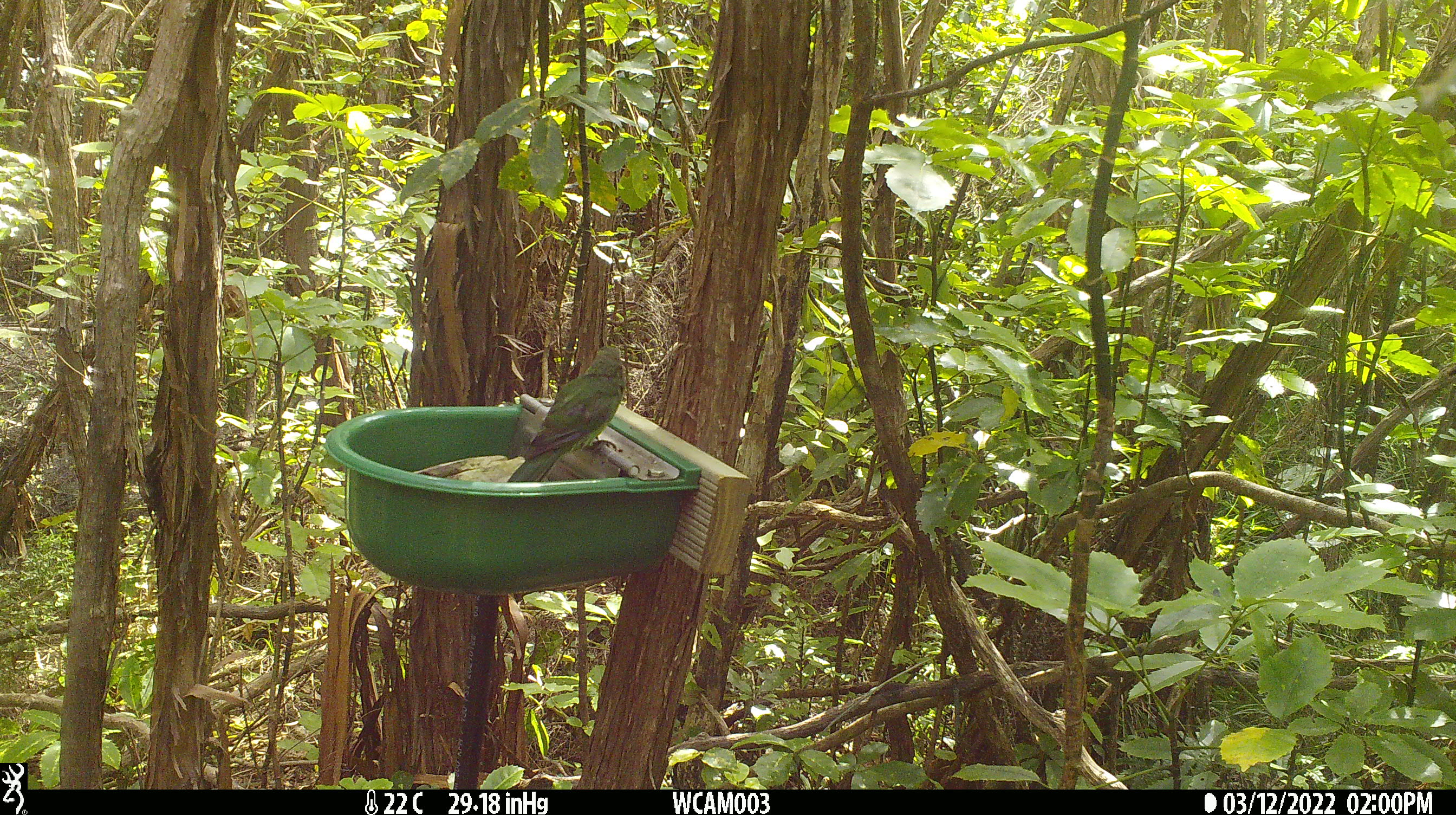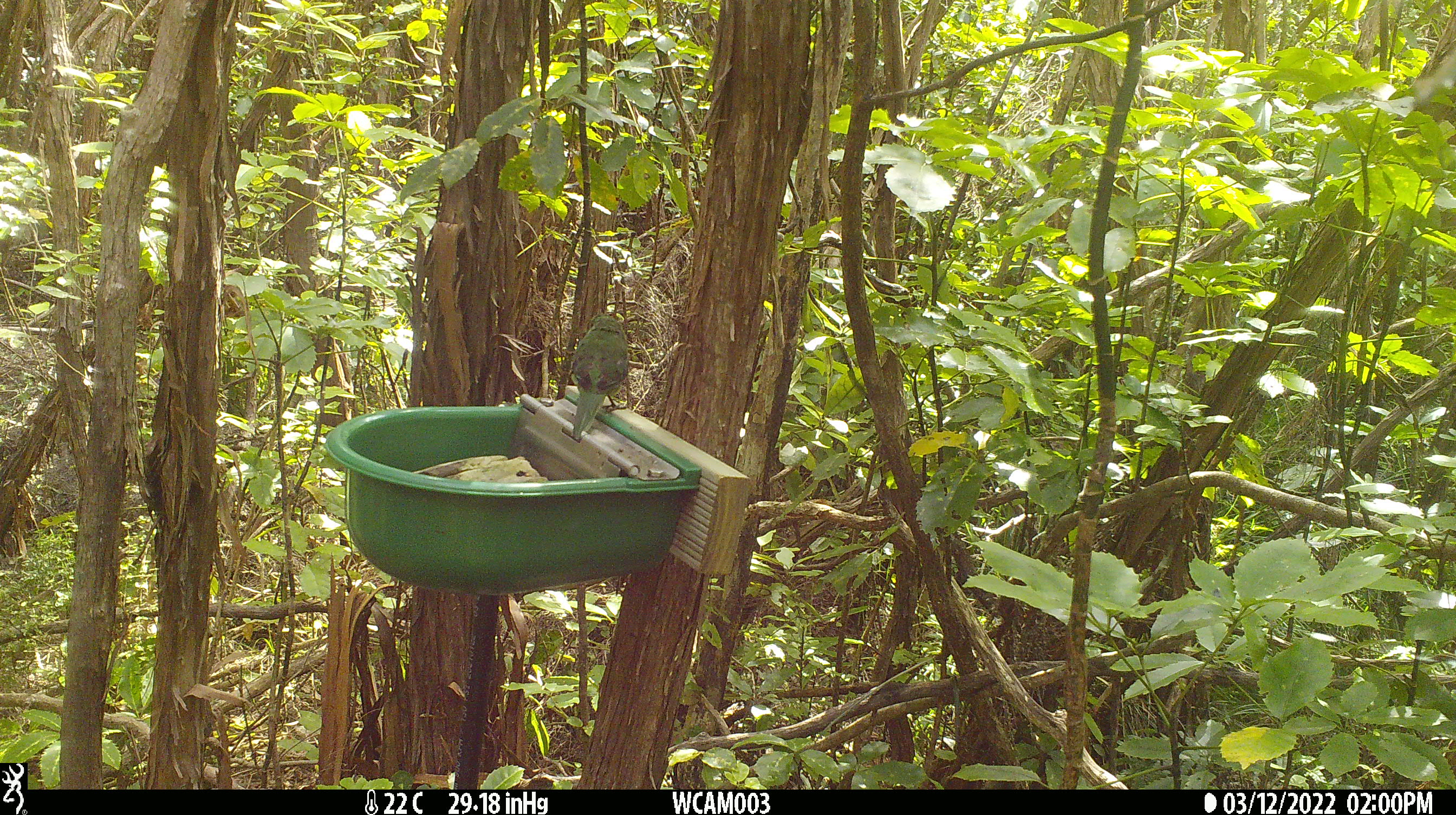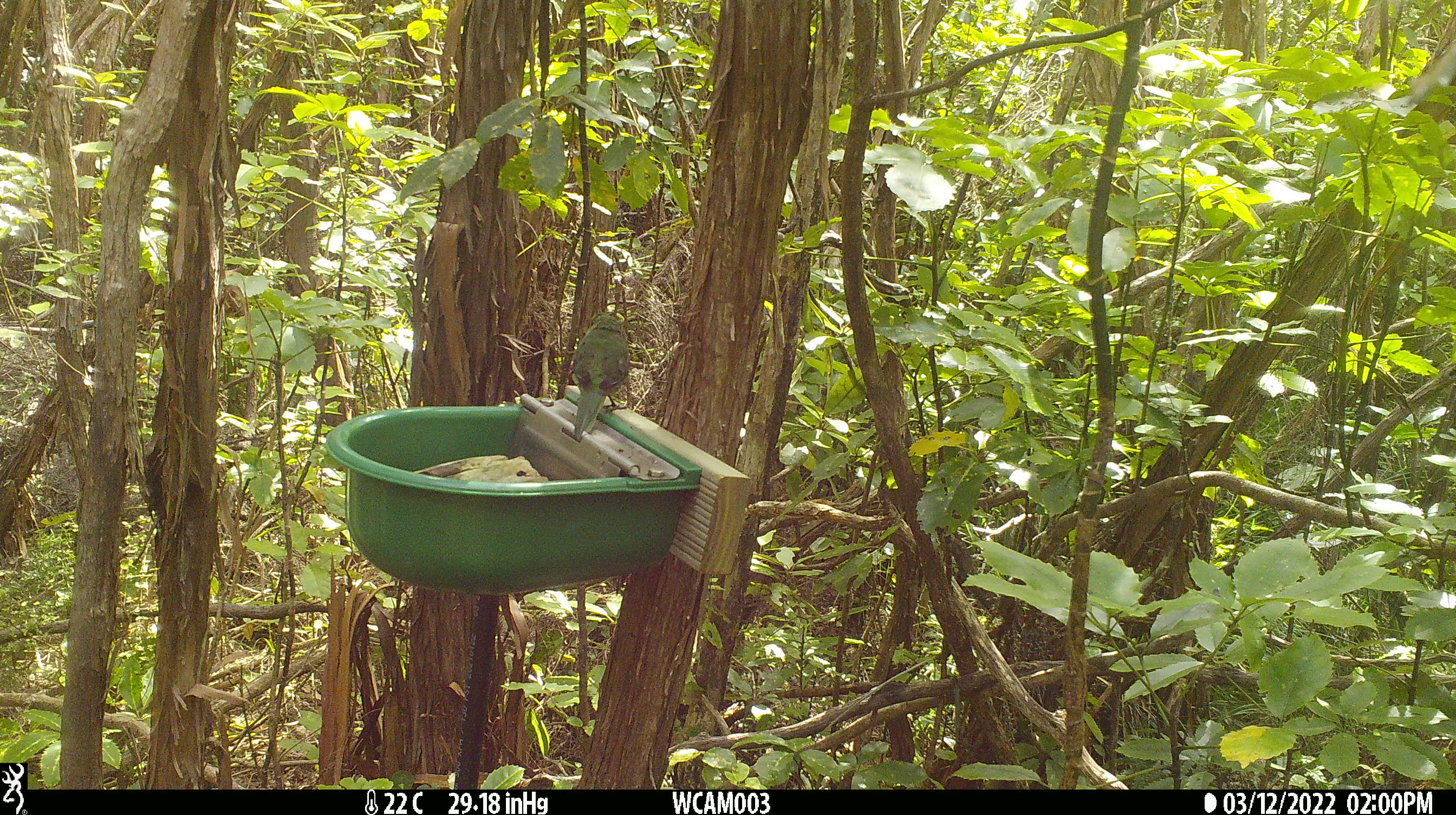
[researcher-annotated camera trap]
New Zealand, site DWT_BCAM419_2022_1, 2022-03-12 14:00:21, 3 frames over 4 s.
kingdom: Animalia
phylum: Chordata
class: Aves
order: Psittaciformes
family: Psittaculidae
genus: Cyanoramphus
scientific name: Cyanoramphus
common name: parakeet